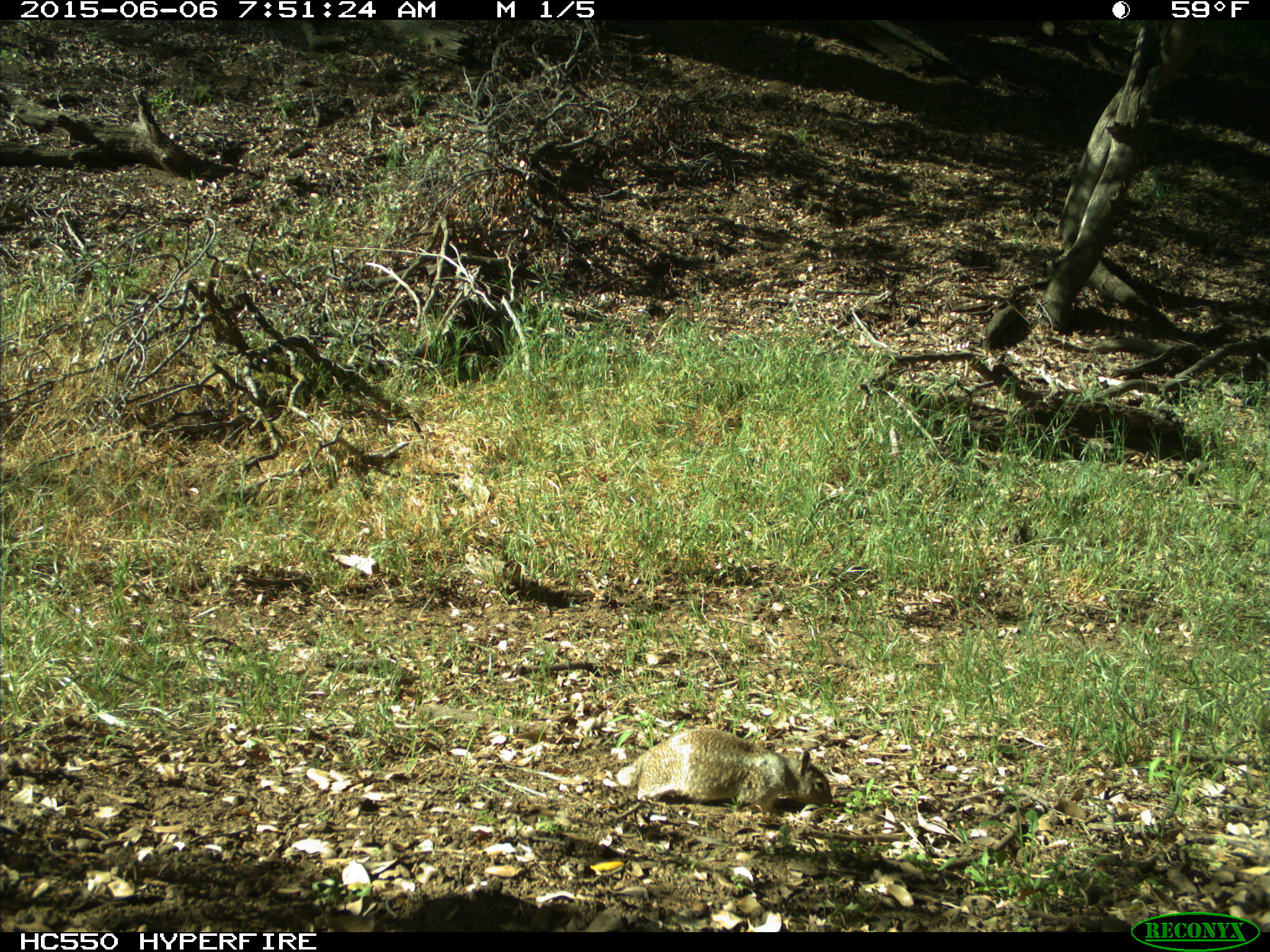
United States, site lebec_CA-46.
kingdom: Animalia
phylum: Chordata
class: Mammalia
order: Rodentia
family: Sciuridae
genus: Otospermophilus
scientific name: Otospermophilus beecheyi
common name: california ground squirrel